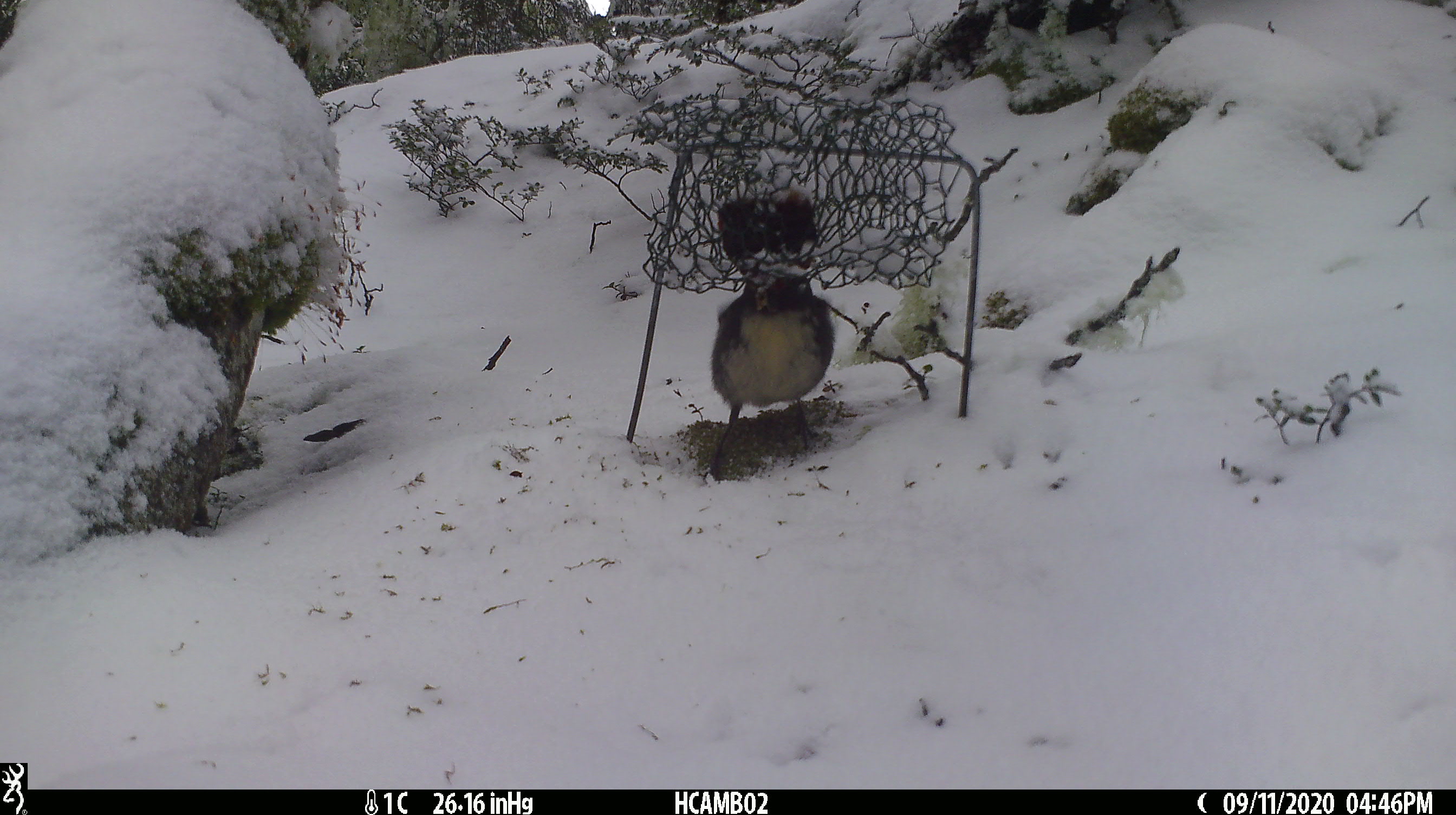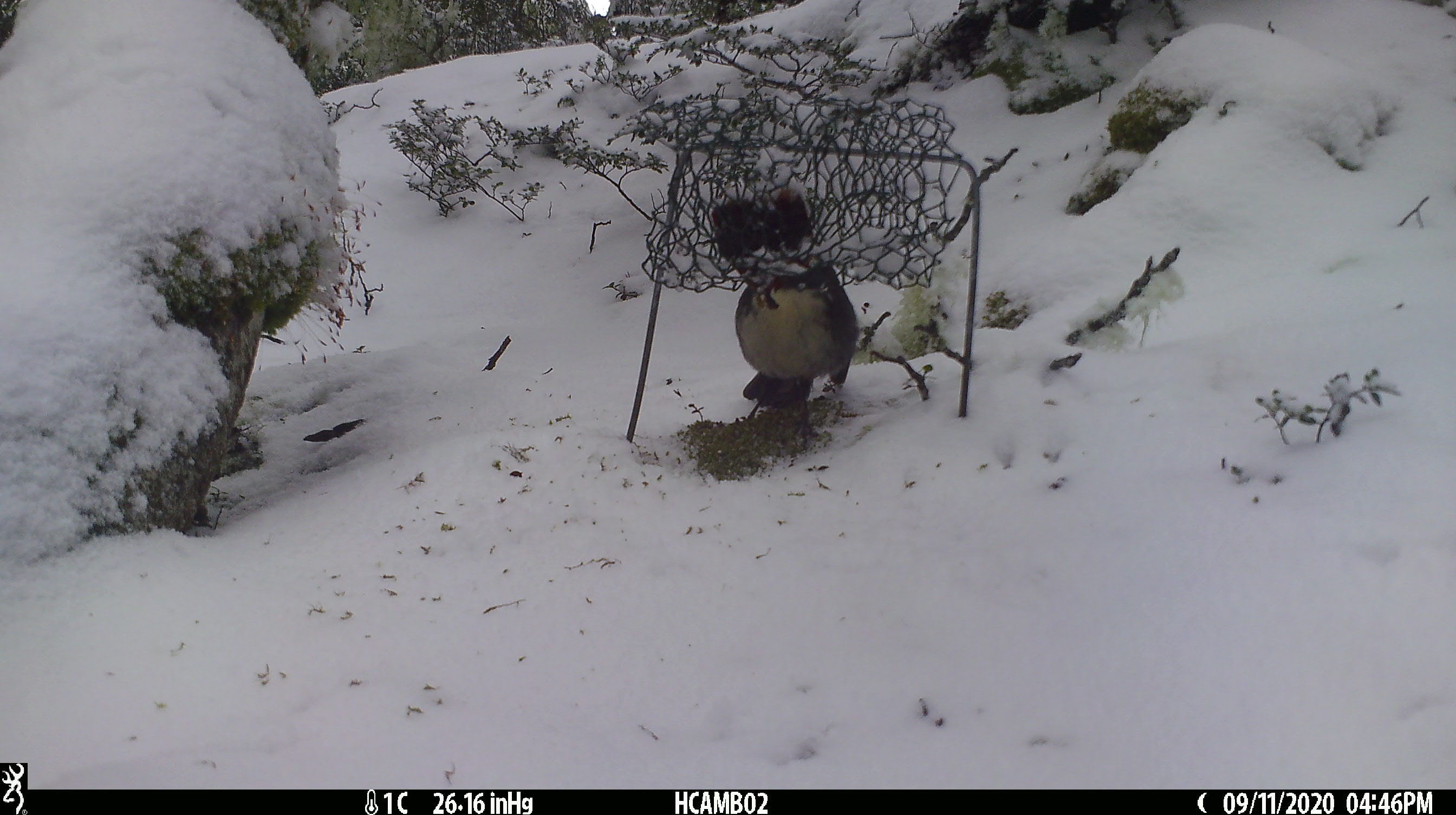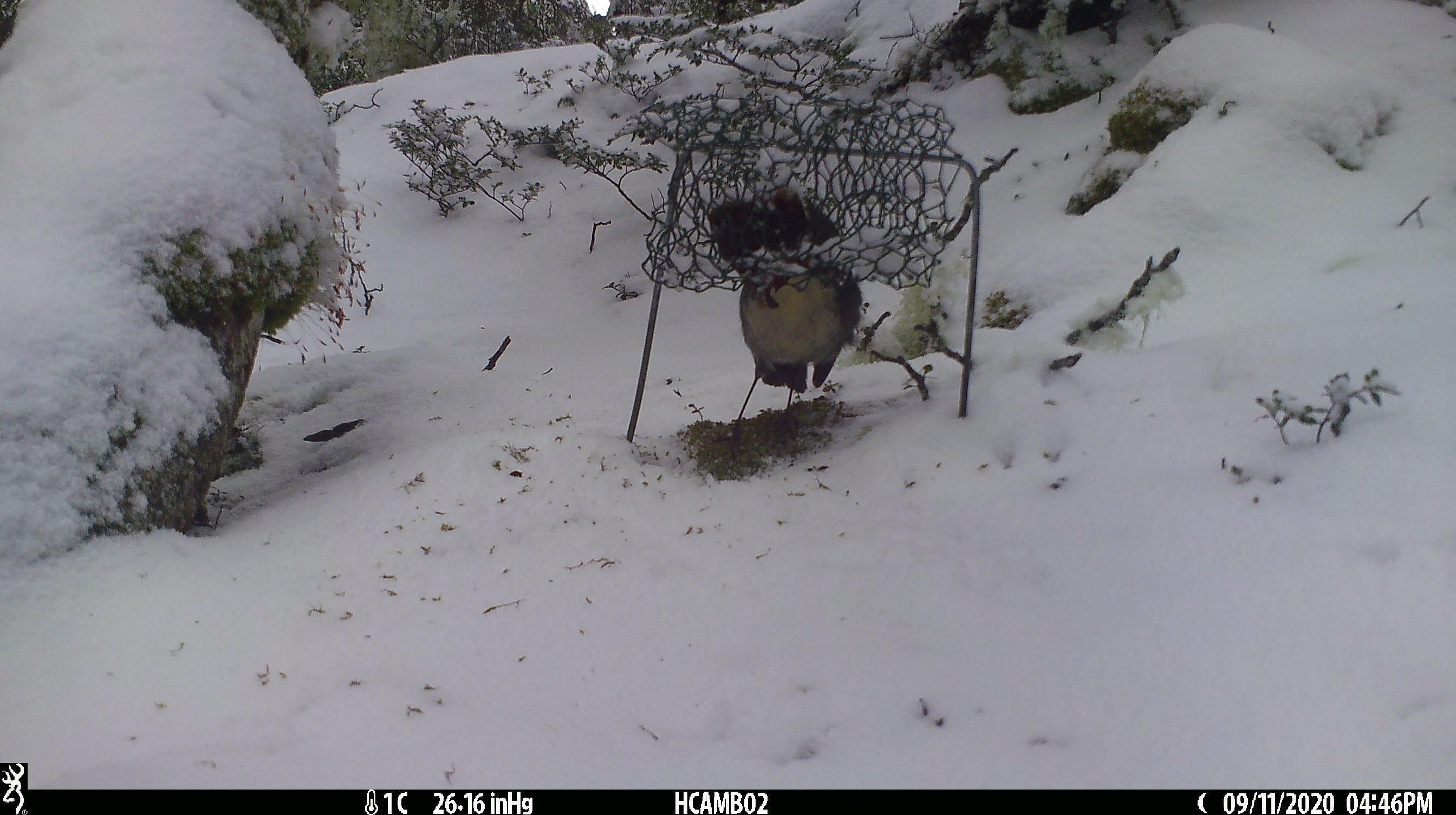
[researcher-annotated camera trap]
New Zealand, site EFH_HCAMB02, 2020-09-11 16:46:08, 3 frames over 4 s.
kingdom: Animalia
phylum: Chordata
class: Aves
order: Passeriformes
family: Petroicidae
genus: Petroica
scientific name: Petroica australis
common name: new zealand robin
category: robin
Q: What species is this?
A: Robin (new zealand robin) (Petroica australis).